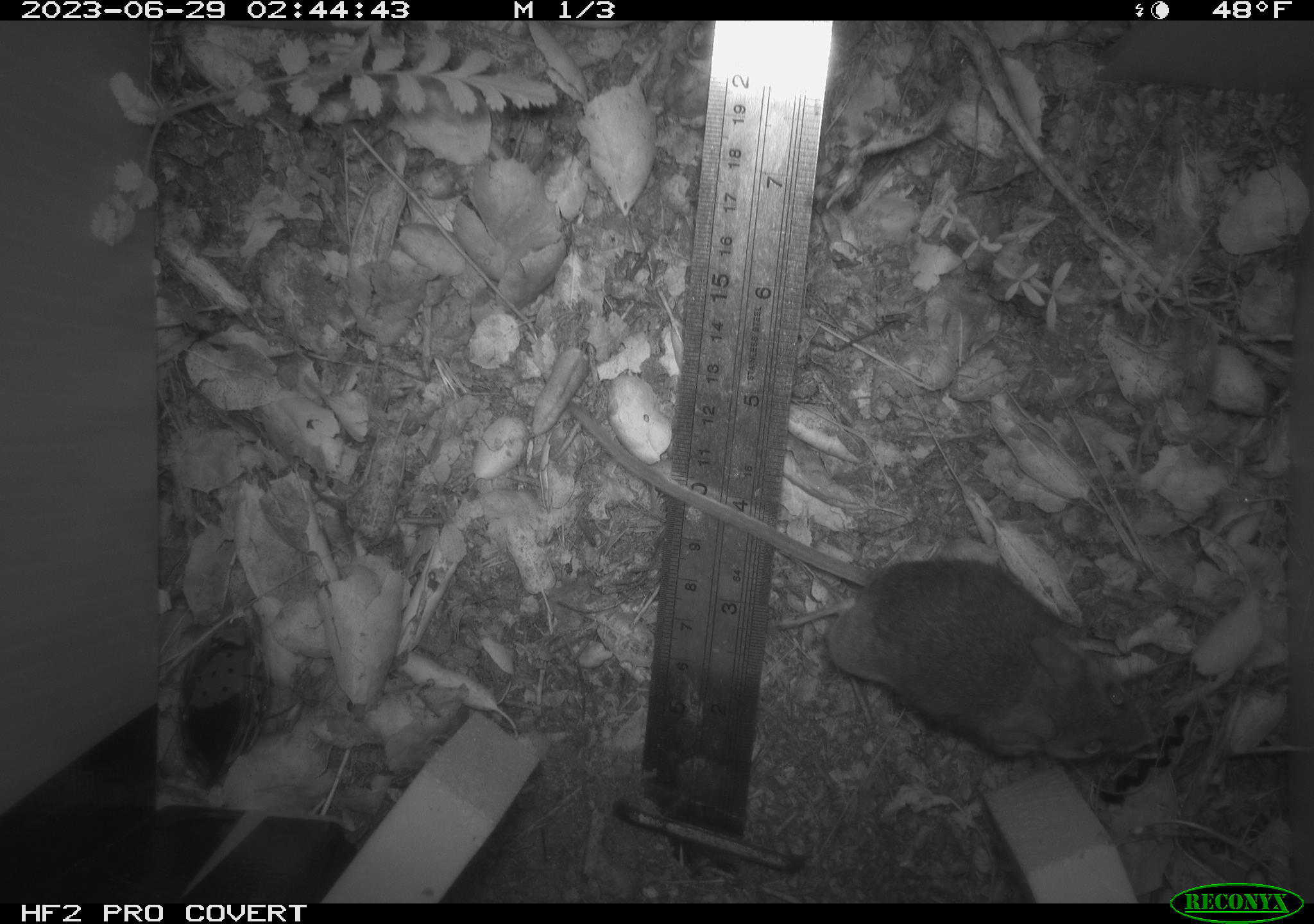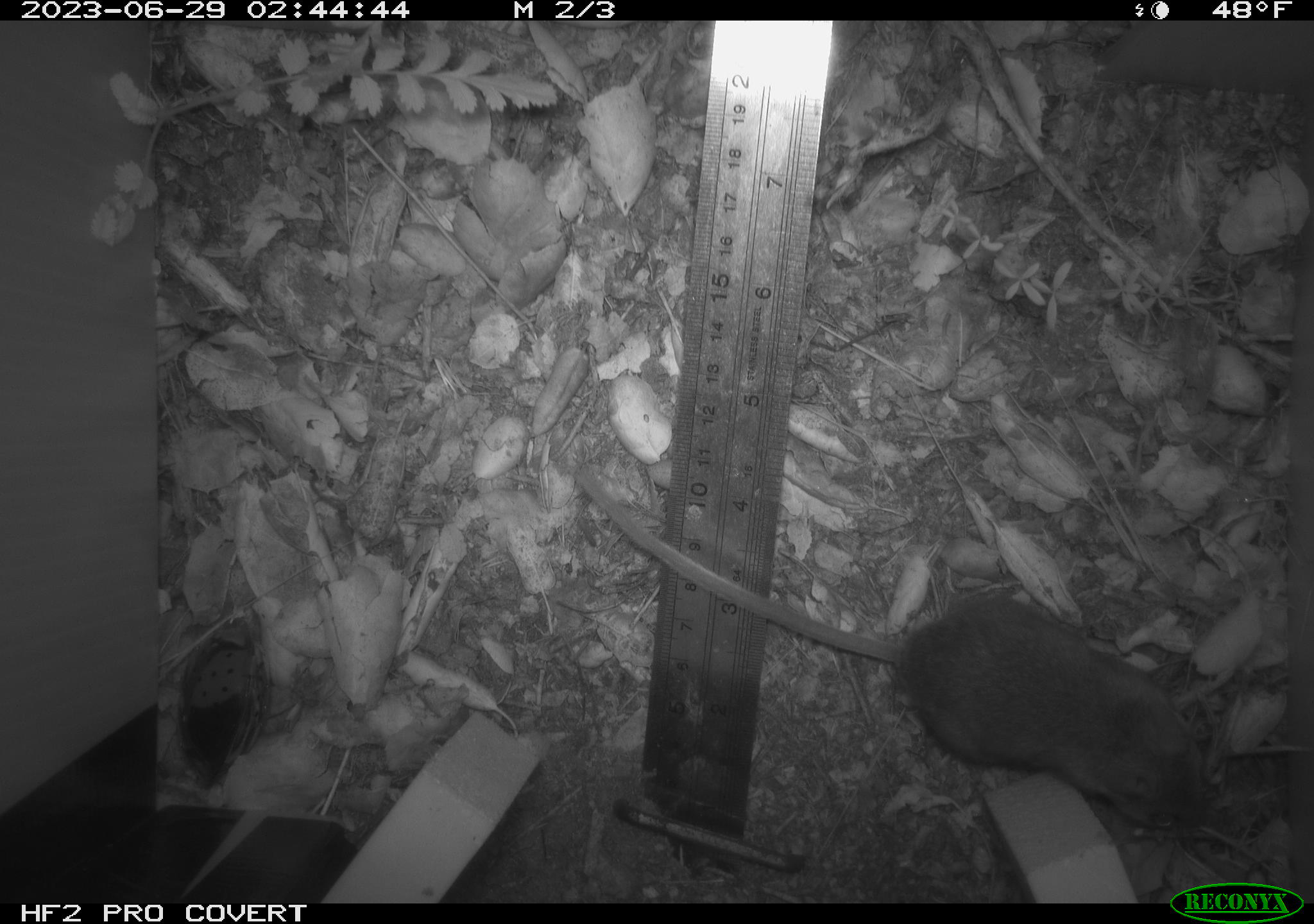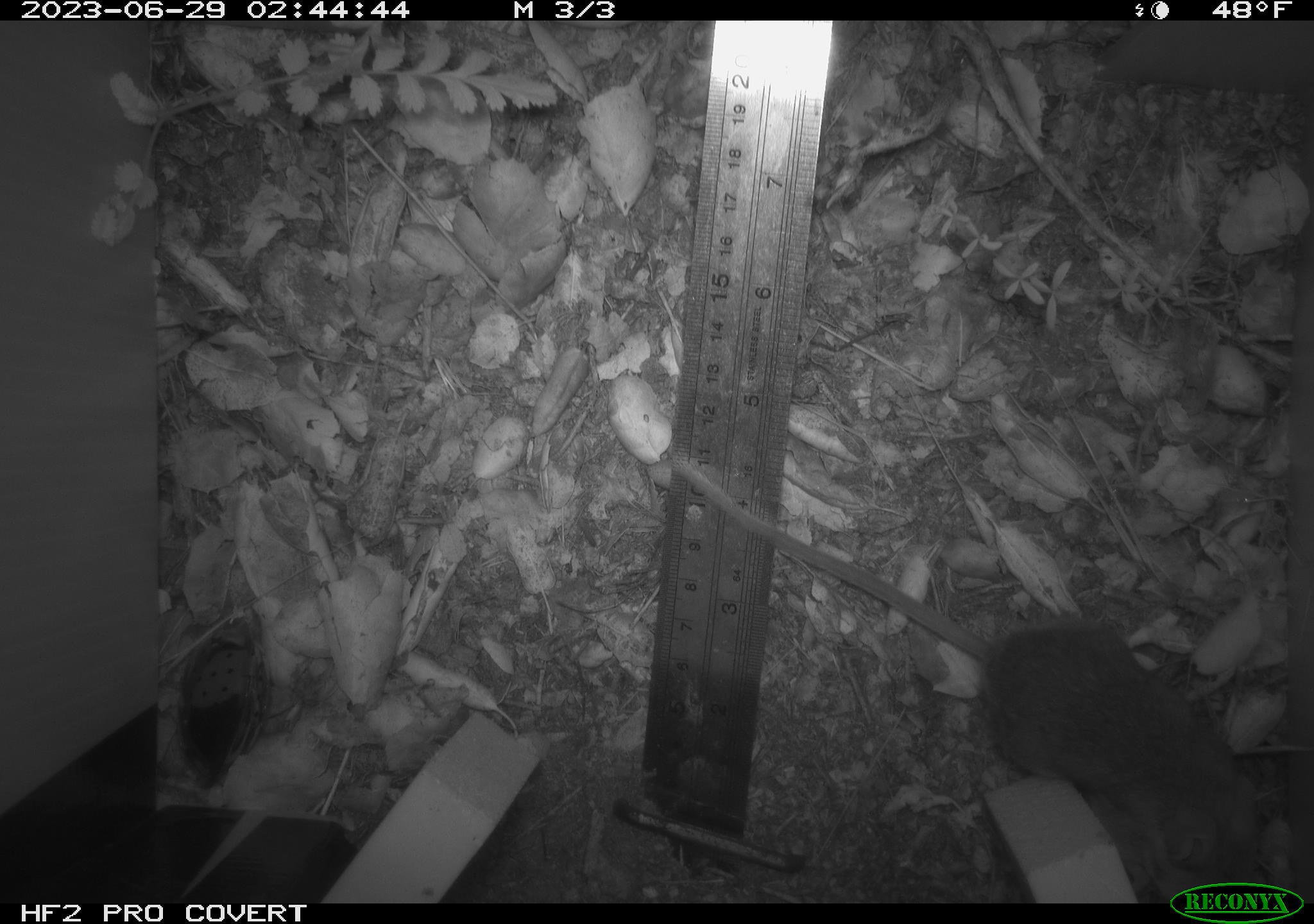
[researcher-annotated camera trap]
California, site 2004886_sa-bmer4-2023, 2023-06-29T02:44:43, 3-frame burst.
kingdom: Animalia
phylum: Chordata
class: Mammalia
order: Rodentia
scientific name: Rodentia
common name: mouse species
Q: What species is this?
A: Mouse species (Rodentia).